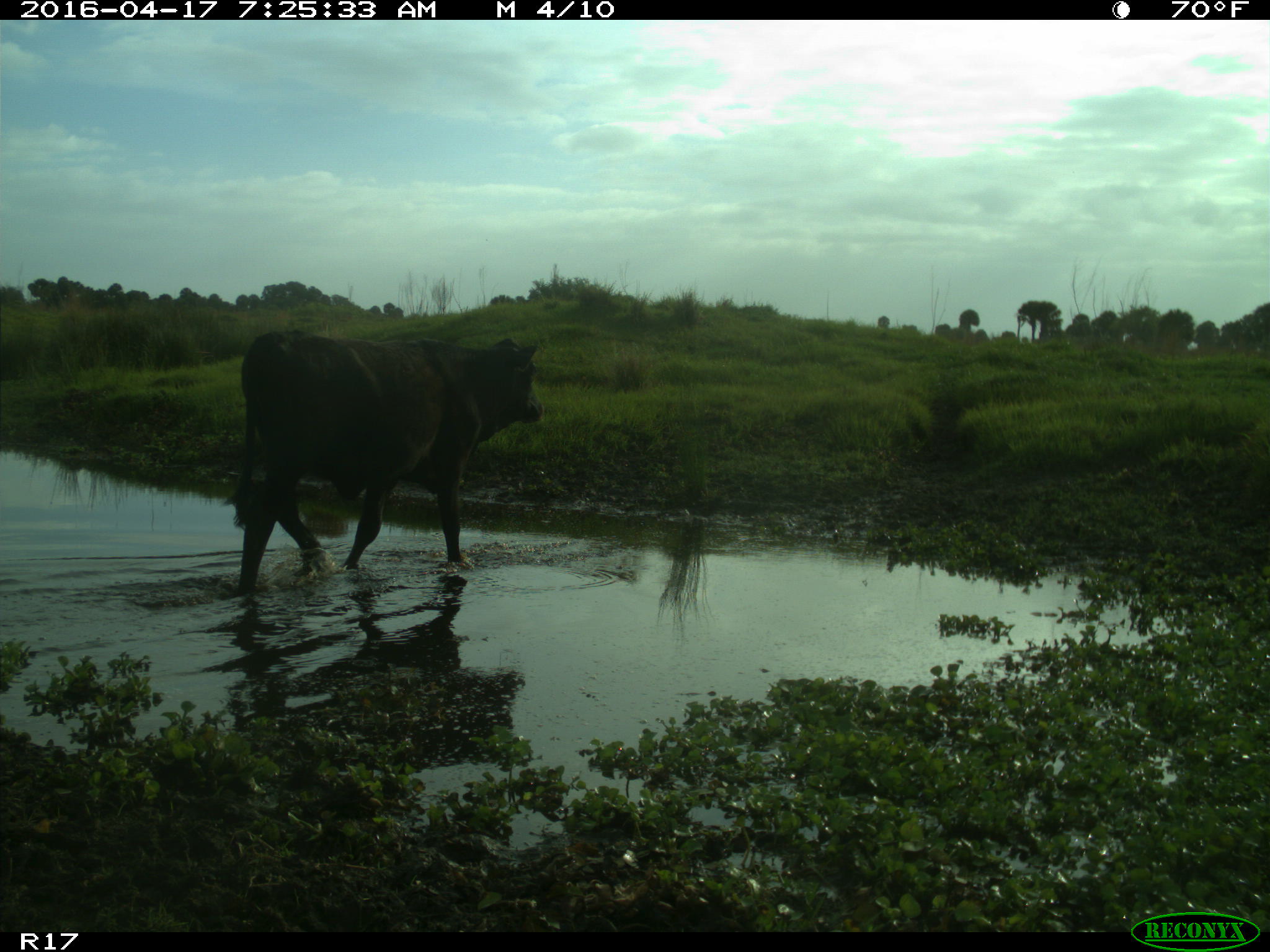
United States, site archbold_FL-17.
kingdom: Animalia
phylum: Chordata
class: Mammalia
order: Artiodactyla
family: Bovidae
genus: Bos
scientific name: Bos taurus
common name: domestic cow